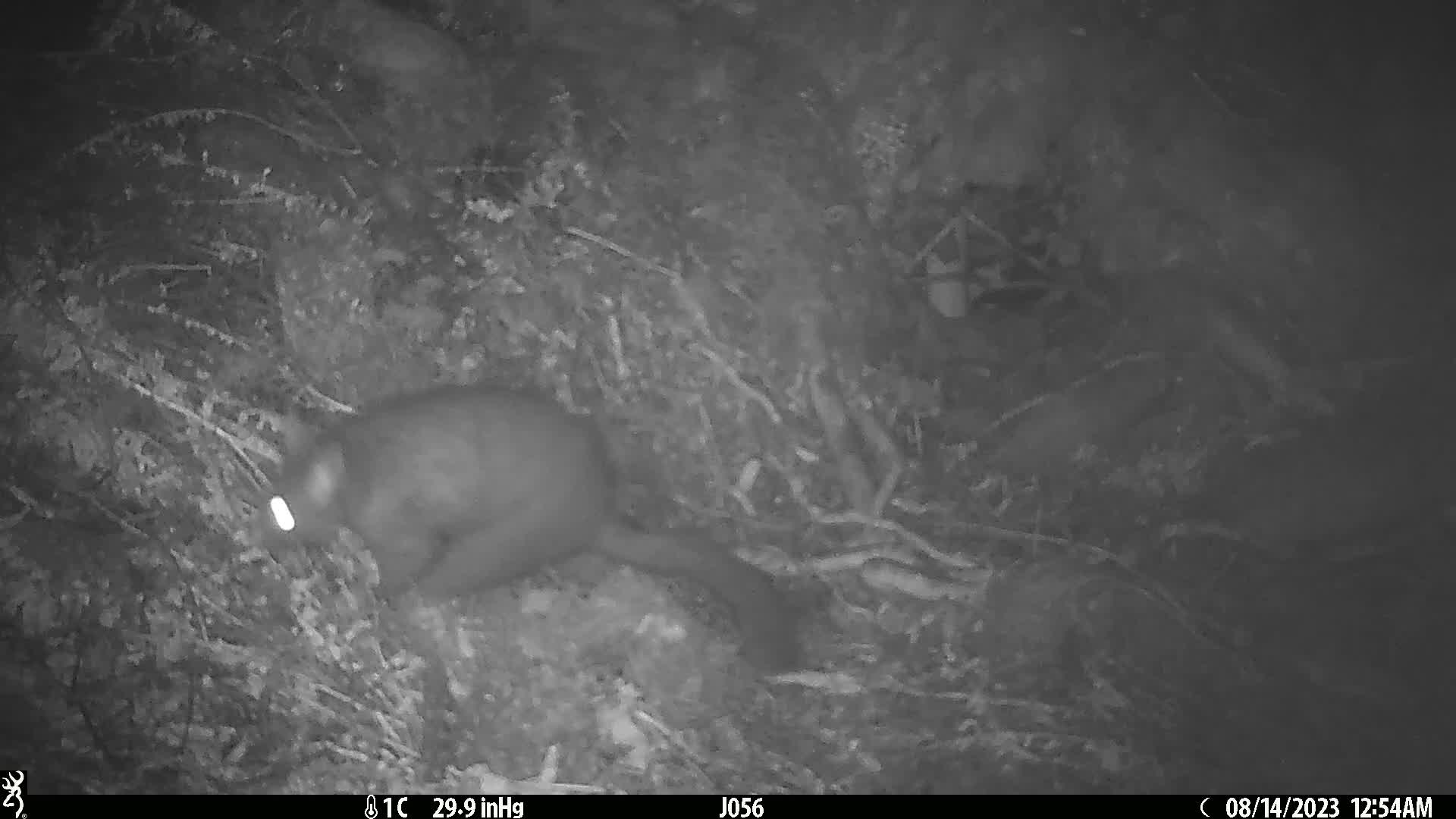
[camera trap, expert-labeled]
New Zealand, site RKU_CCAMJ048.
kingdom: Animalia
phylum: Chordata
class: Mammalia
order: Diprotodontia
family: Phalangeridae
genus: Trichosurus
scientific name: Trichosurus vulpecula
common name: common brushtail possum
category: possum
Possum (common brushtail possum) (Trichosurus vulpecula).